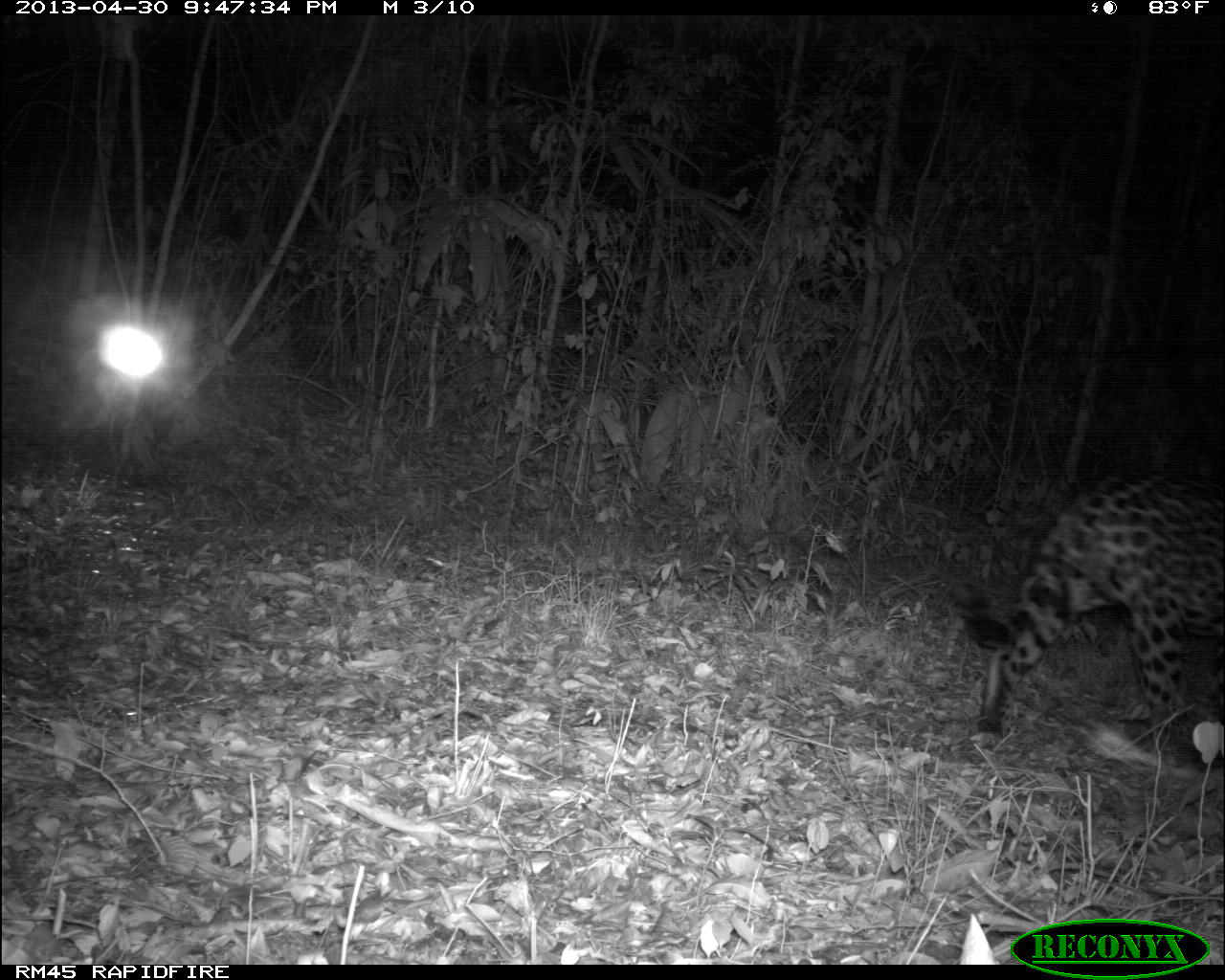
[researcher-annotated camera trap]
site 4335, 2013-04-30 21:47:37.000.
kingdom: Animalia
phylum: Chordata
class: Mammalia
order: Carnivora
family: Felidae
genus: Panthera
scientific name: Panthera onca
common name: jaguar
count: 1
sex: male